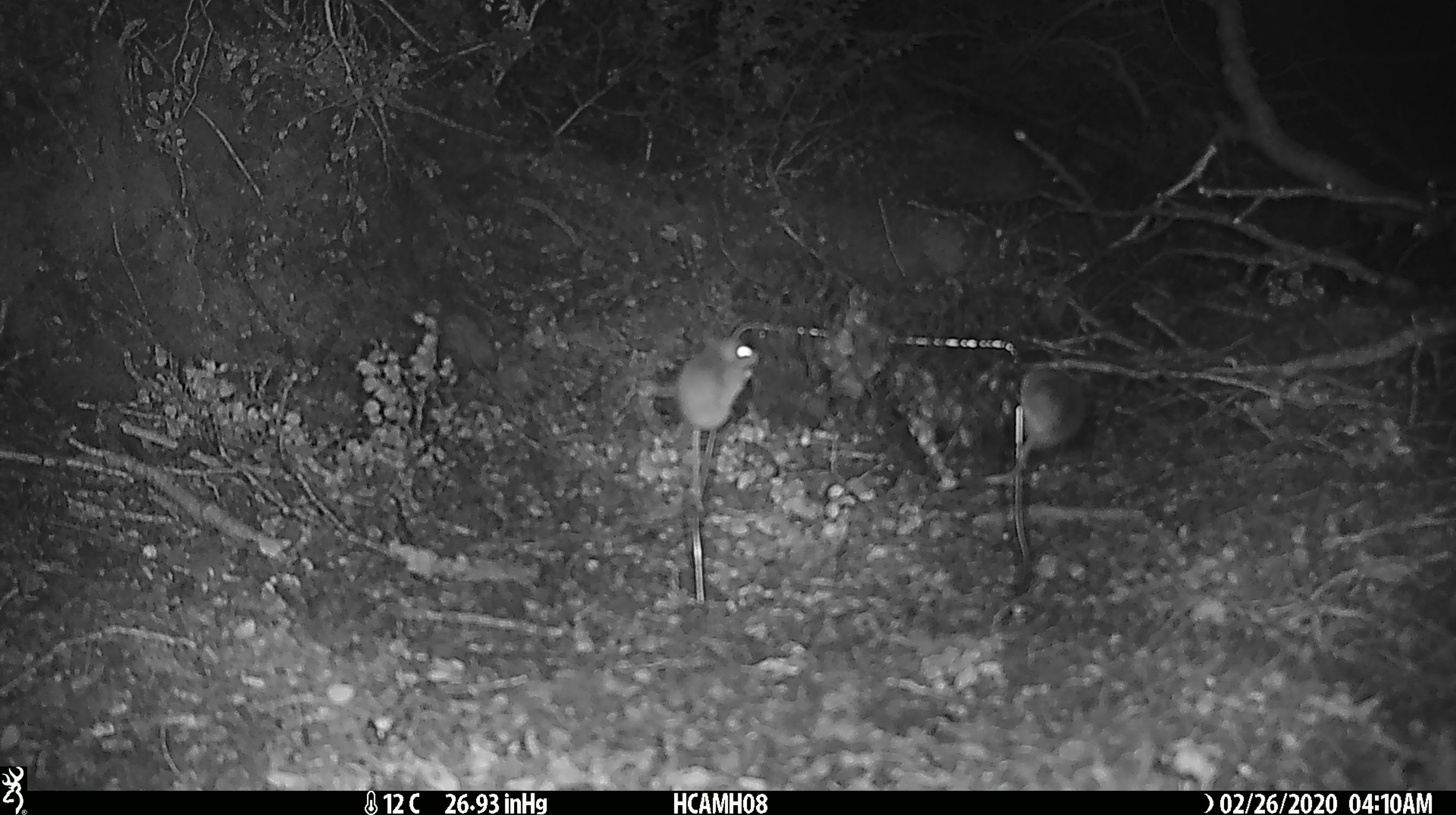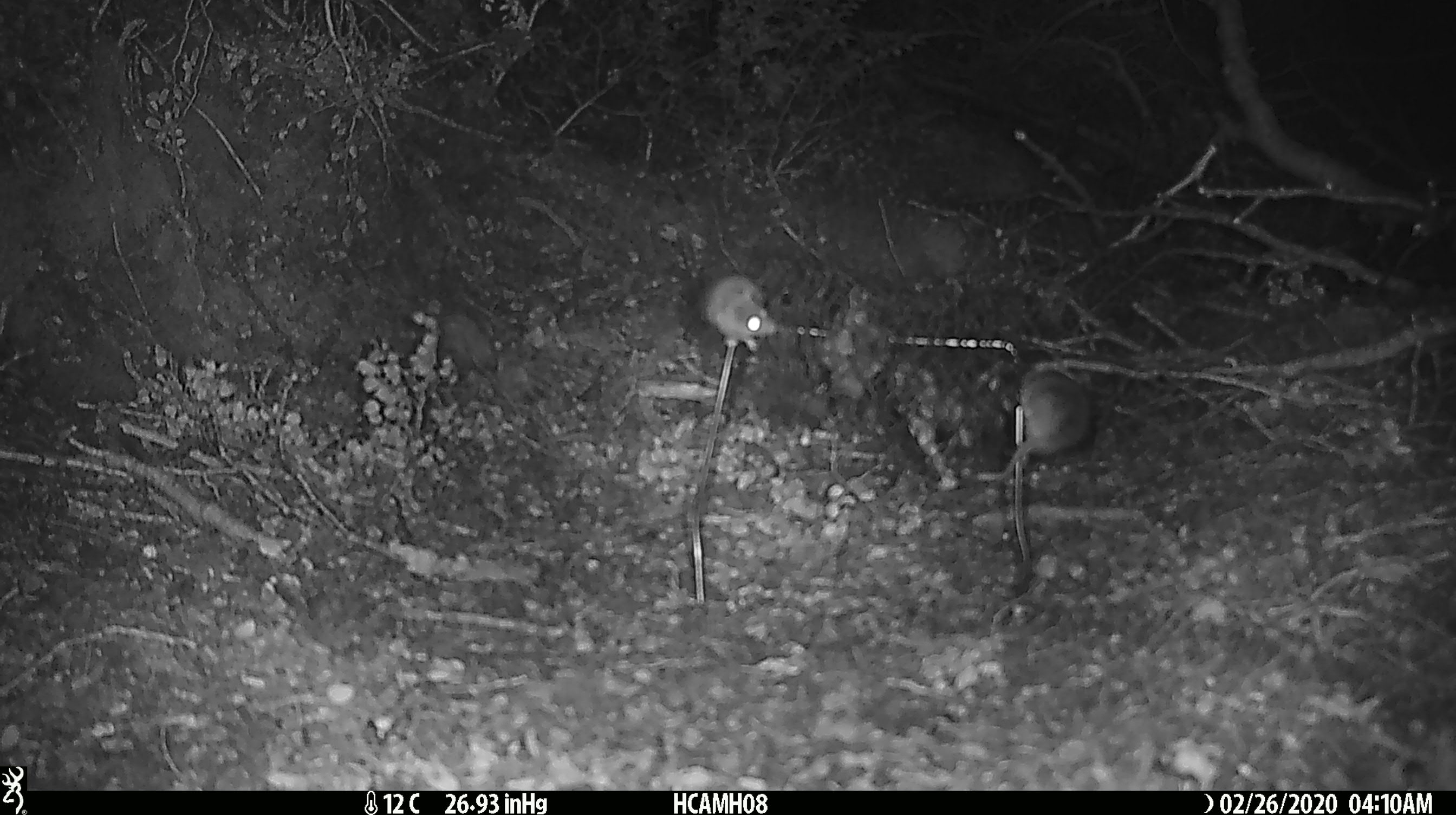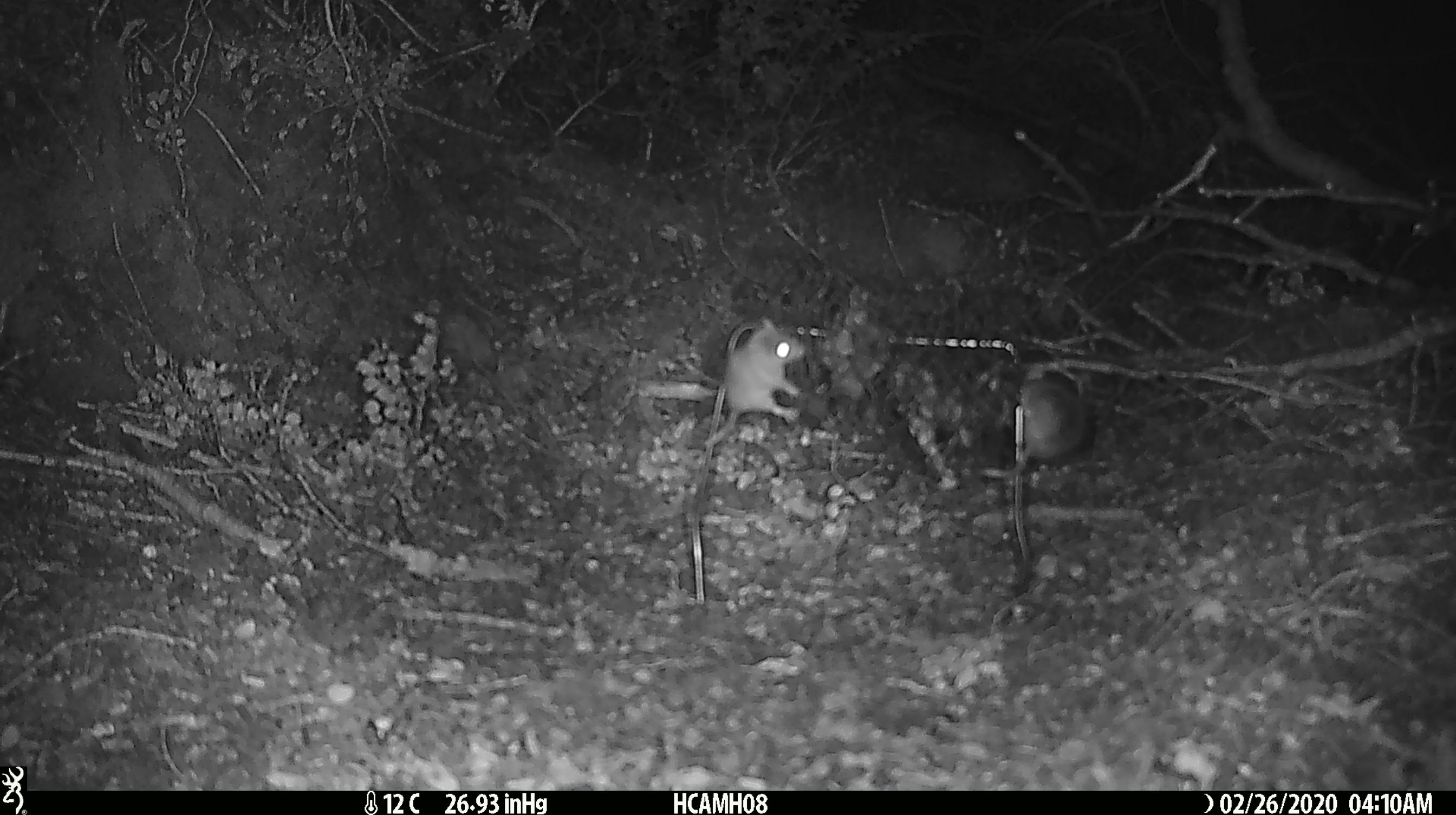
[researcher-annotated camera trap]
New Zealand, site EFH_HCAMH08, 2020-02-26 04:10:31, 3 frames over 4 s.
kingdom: Animalia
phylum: Chordata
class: Mammalia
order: Rodentia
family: Muridae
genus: Mus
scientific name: Mus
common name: mouse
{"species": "mouse (Mus)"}